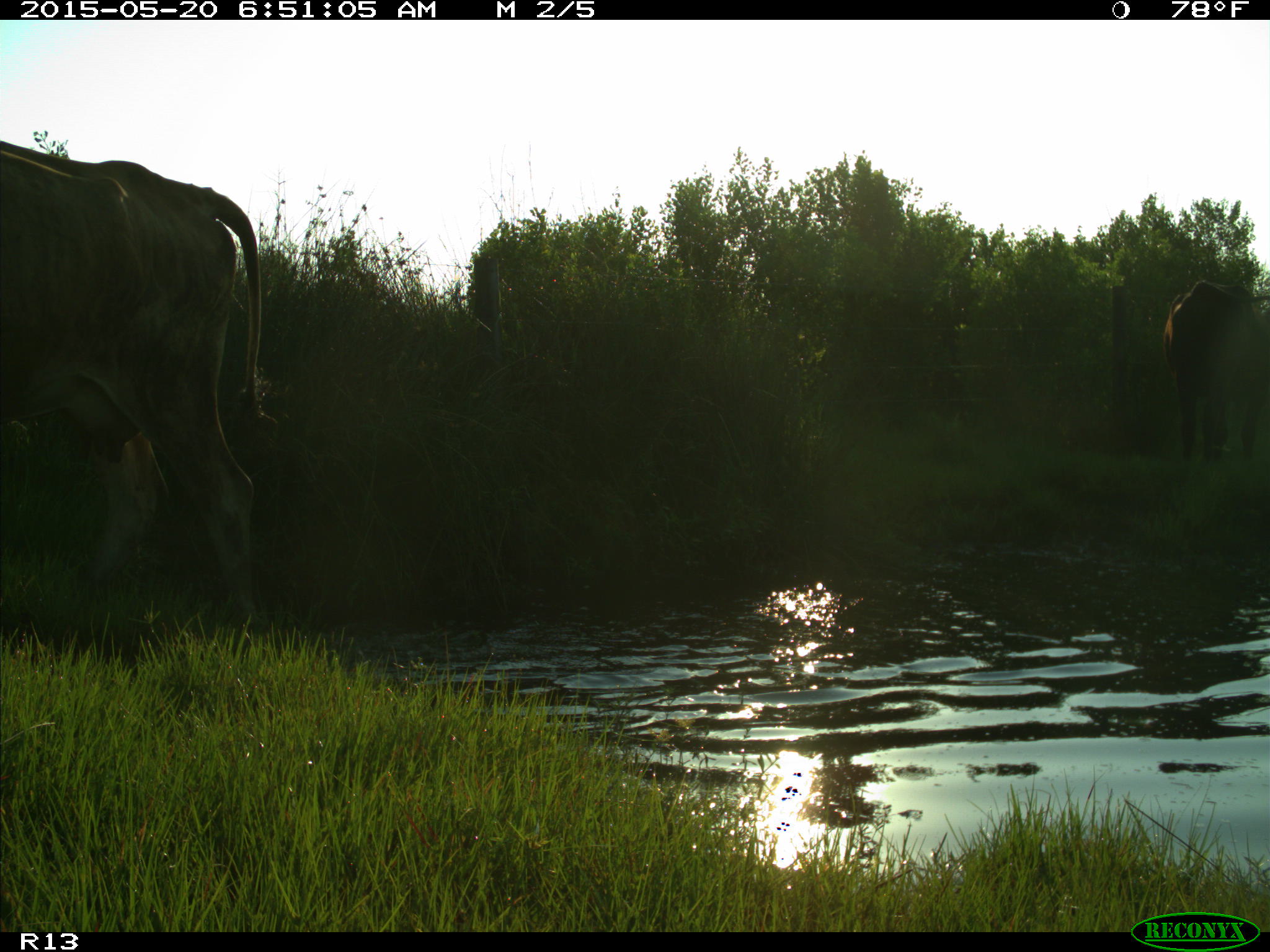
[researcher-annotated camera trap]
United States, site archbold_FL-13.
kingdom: Animalia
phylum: Chordata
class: Mammalia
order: Artiodactyla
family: Bovidae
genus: Bos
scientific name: Bos taurus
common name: domestic cow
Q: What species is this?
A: Bos taurus (domestic cow).